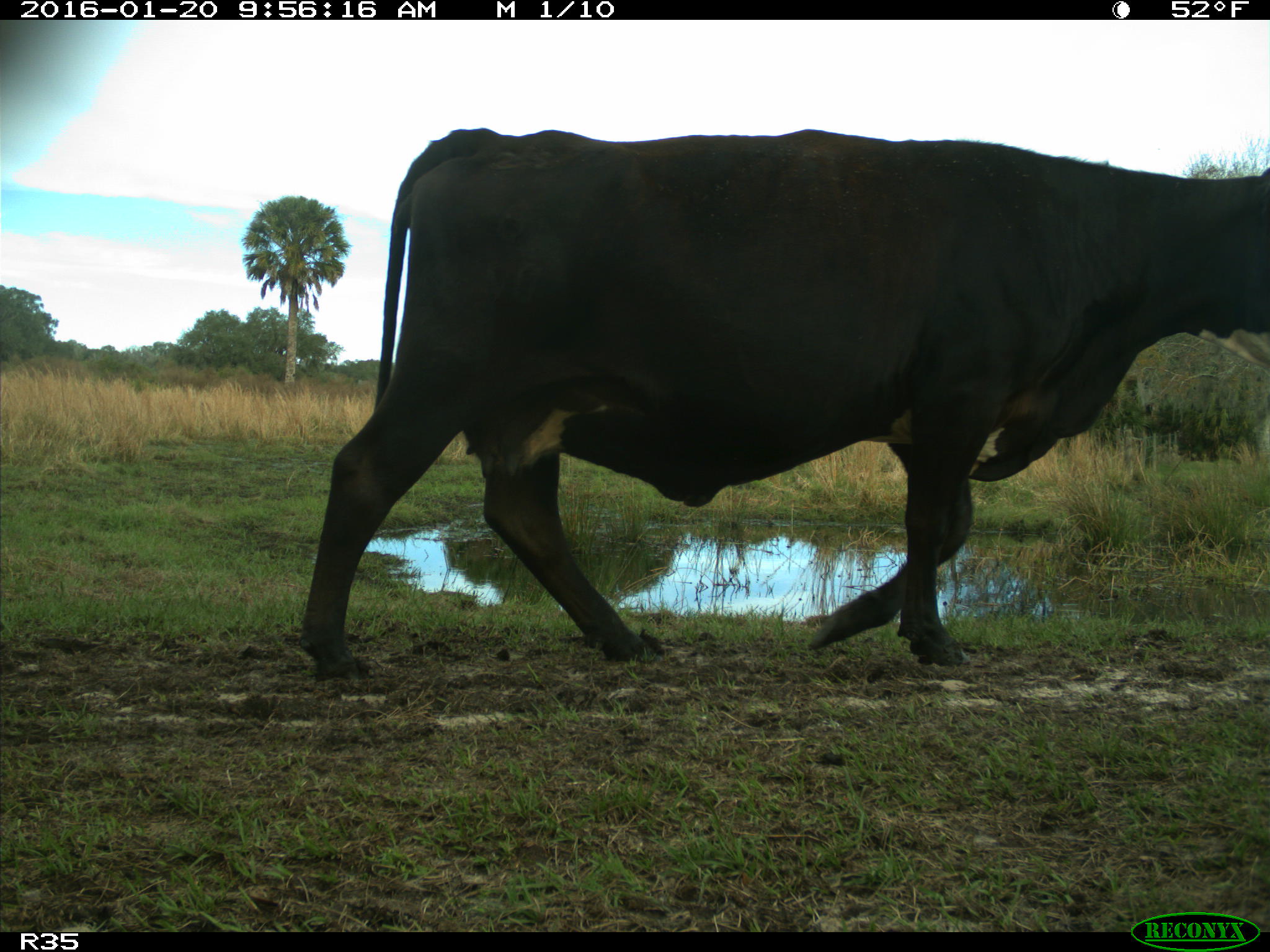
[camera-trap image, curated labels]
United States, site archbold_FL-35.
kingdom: Animalia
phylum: Chordata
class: Mammalia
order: Artiodactyla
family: Bovidae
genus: Bos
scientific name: Bos taurus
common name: domestic cow